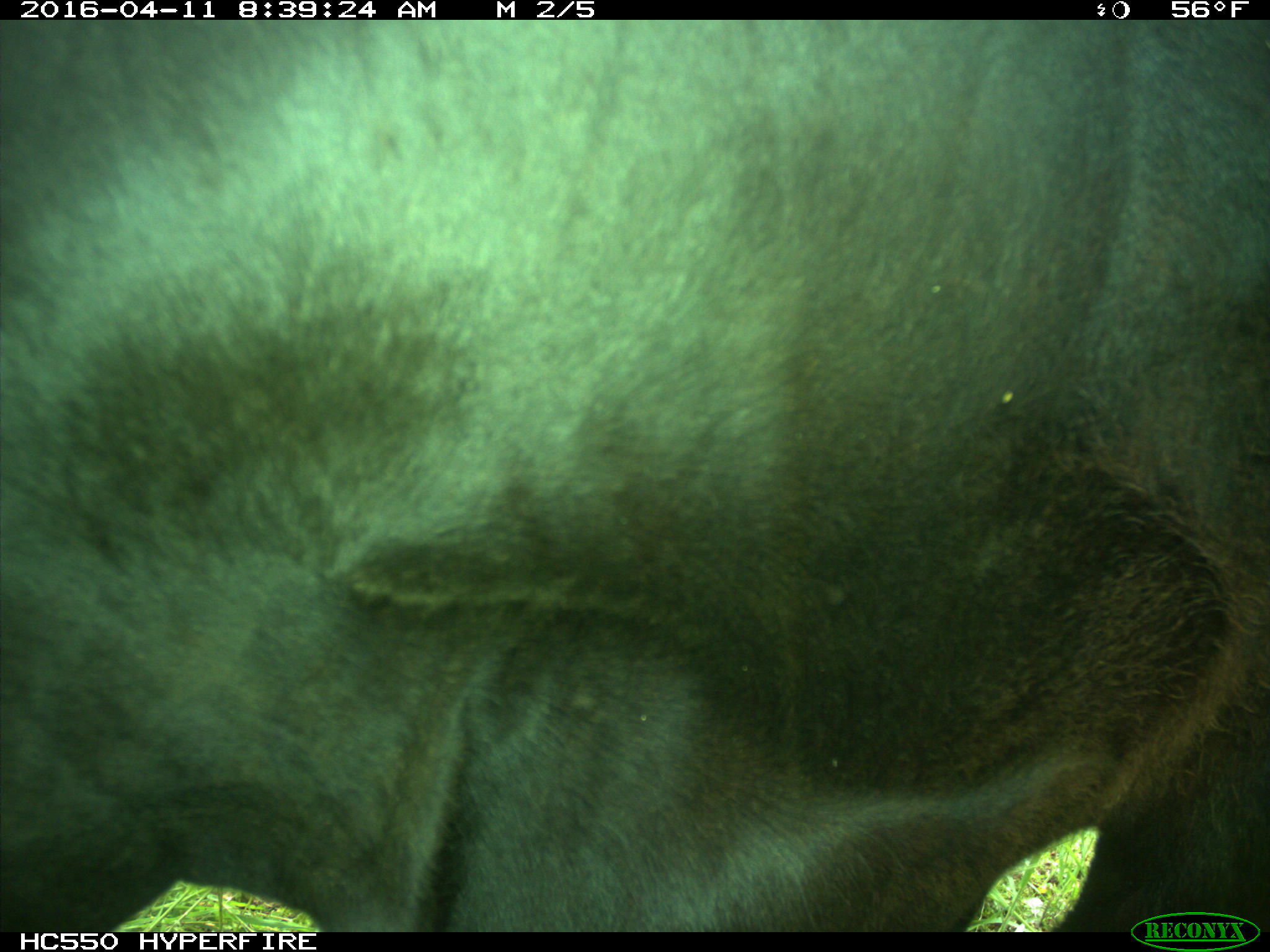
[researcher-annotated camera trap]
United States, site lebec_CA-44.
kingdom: Animalia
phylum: Chordata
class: Mammalia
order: Artiodactyla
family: Bovidae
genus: Bos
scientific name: Bos taurus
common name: domestic cow